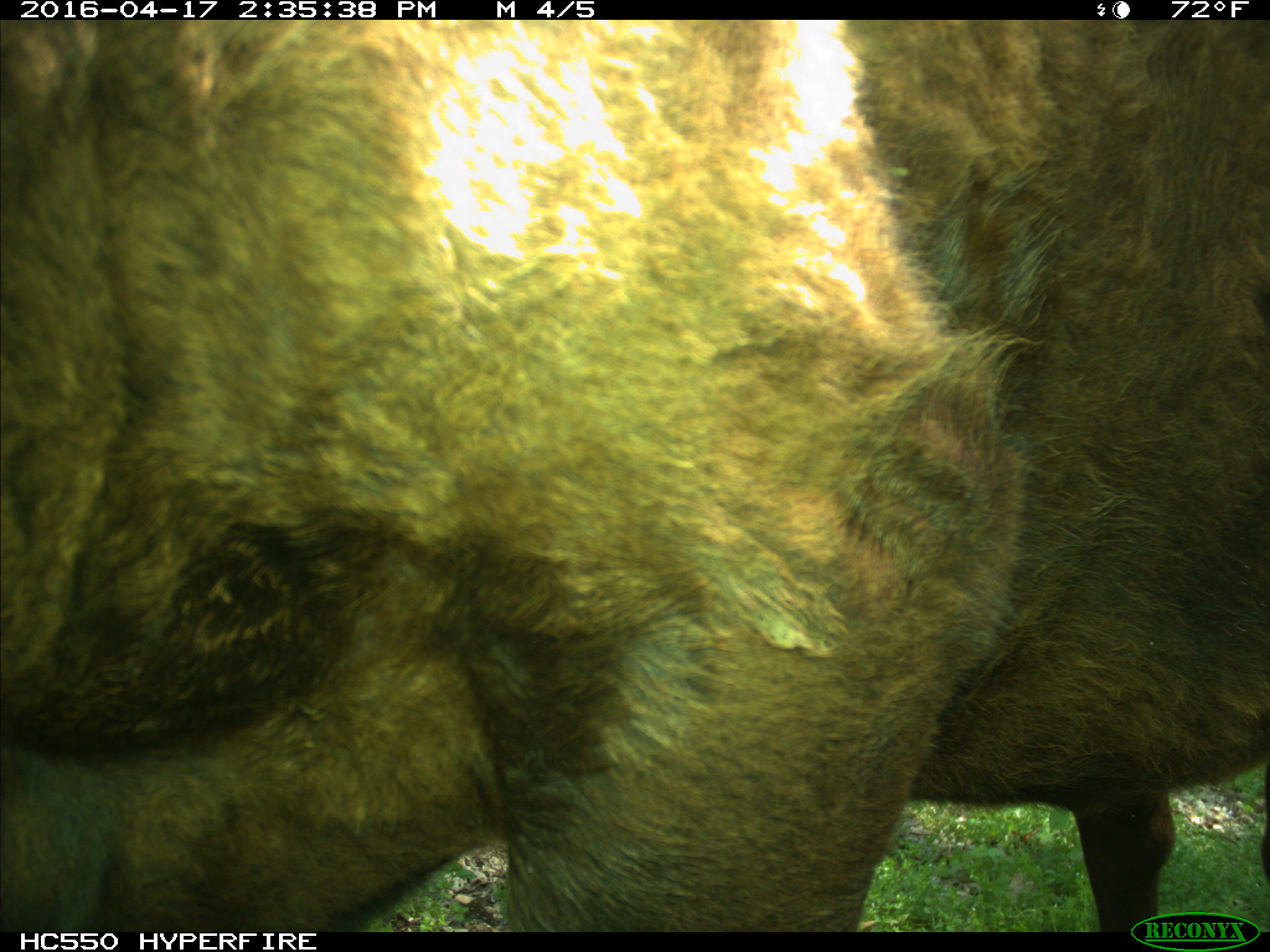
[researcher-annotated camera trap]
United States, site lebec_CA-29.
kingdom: Animalia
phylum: Chordata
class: Mammalia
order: Artiodactyla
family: Bovidae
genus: Bos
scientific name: Bos taurus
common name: domestic cow